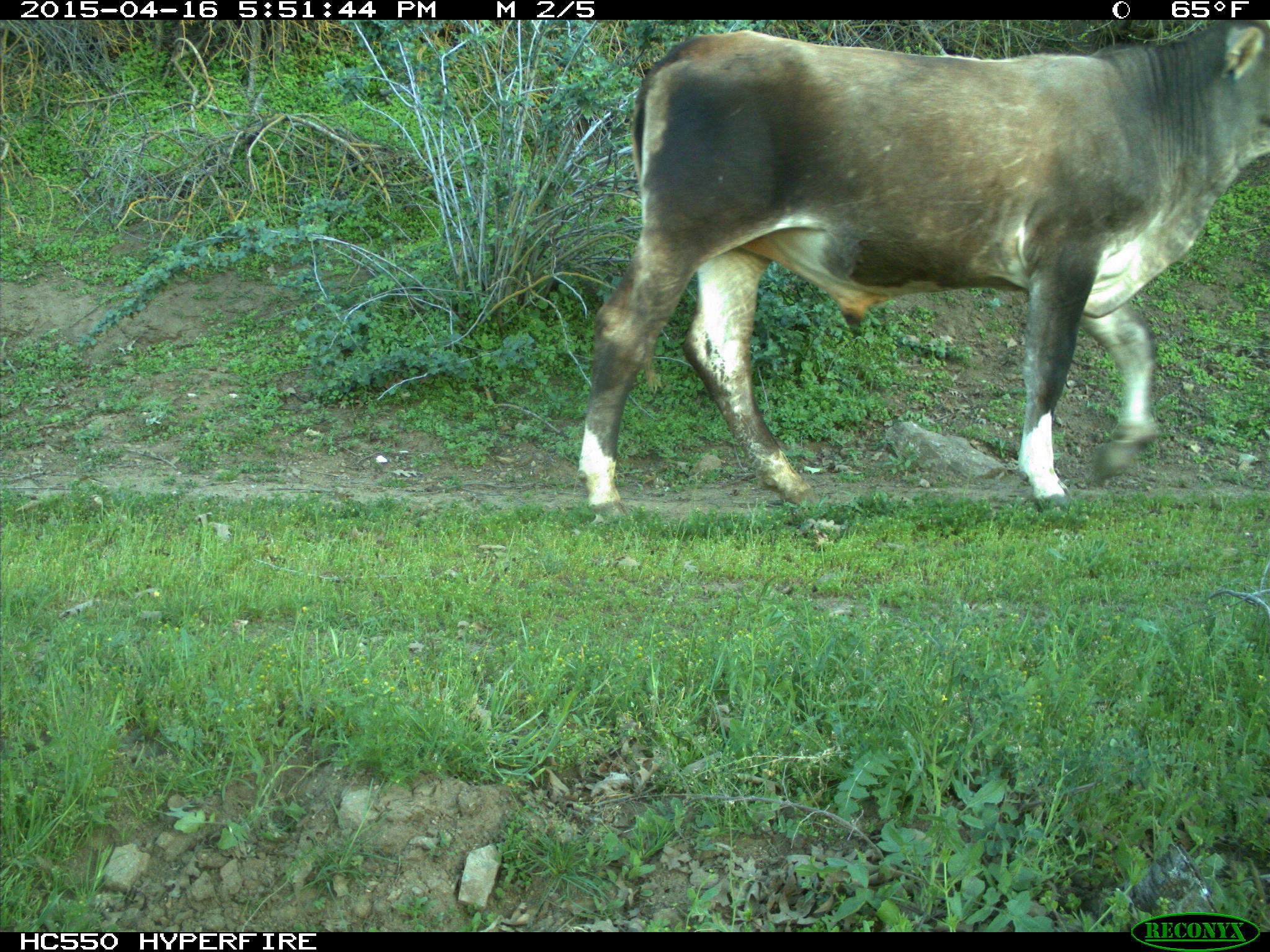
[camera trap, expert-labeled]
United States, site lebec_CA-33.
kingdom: Animalia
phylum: Chordata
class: Mammalia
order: Artiodactyla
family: Bovidae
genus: Bos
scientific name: Bos taurus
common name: domestic cow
Bos taurus (domestic cow).